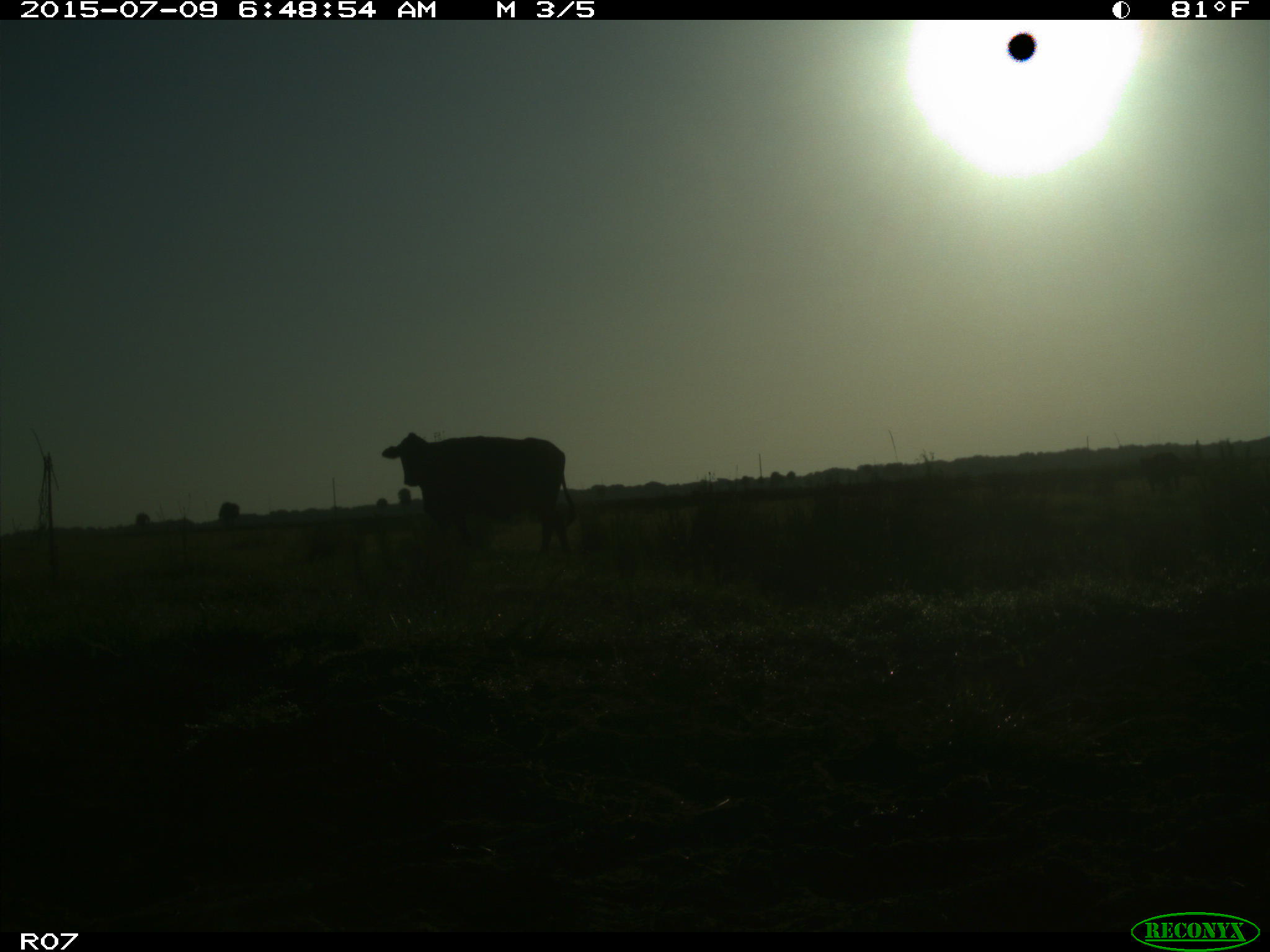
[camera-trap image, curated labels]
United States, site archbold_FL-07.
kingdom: Animalia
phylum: Chordata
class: Mammalia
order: Artiodactyla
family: Bovidae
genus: Bos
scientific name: Bos taurus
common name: domestic cow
Bos taurus (domestic cow).